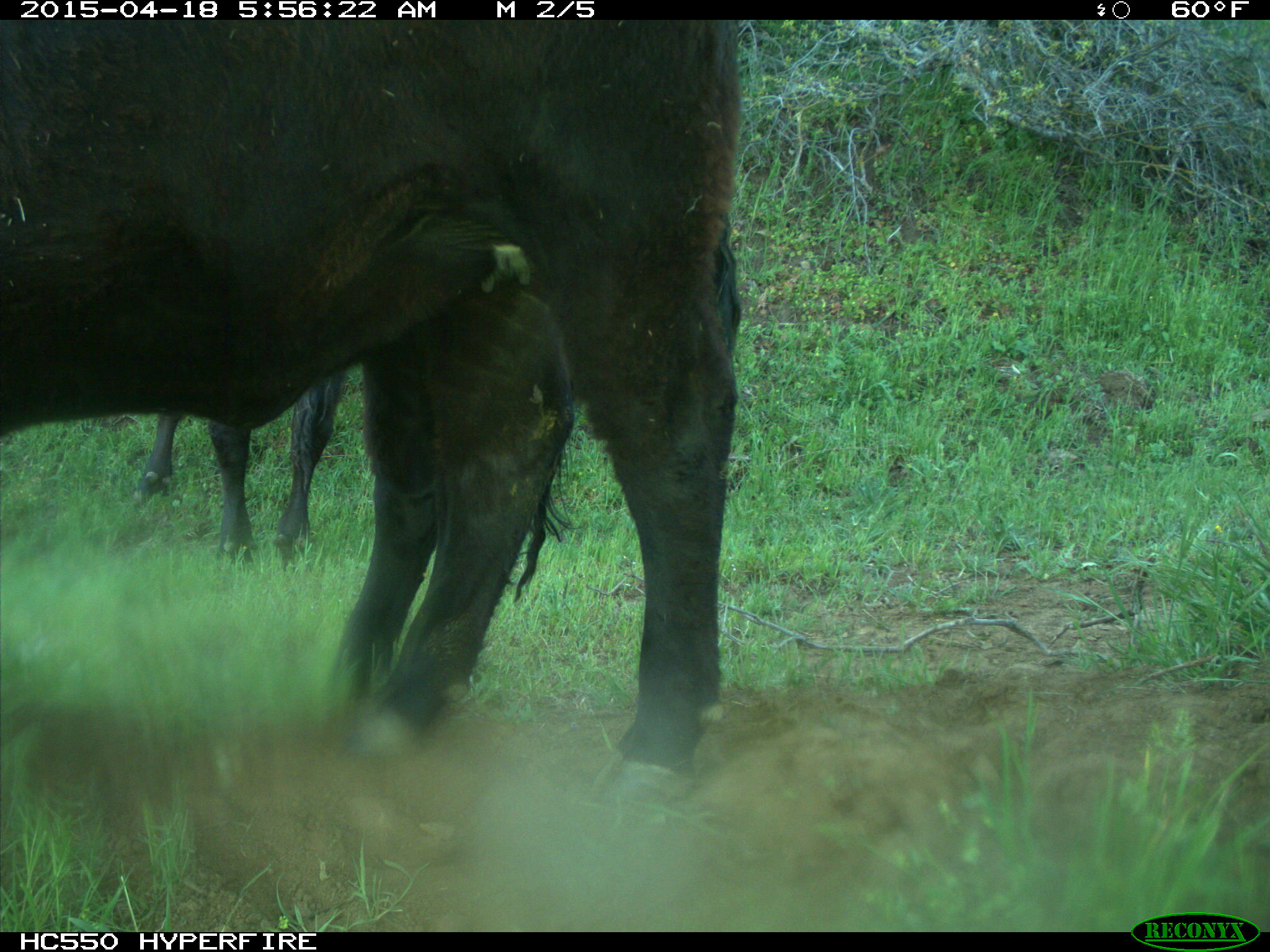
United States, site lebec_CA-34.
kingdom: Animalia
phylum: Chordata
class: Mammalia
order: Artiodactyla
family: Bovidae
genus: Bos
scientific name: Bos taurus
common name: domestic cow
Bos taurus (domestic cow).